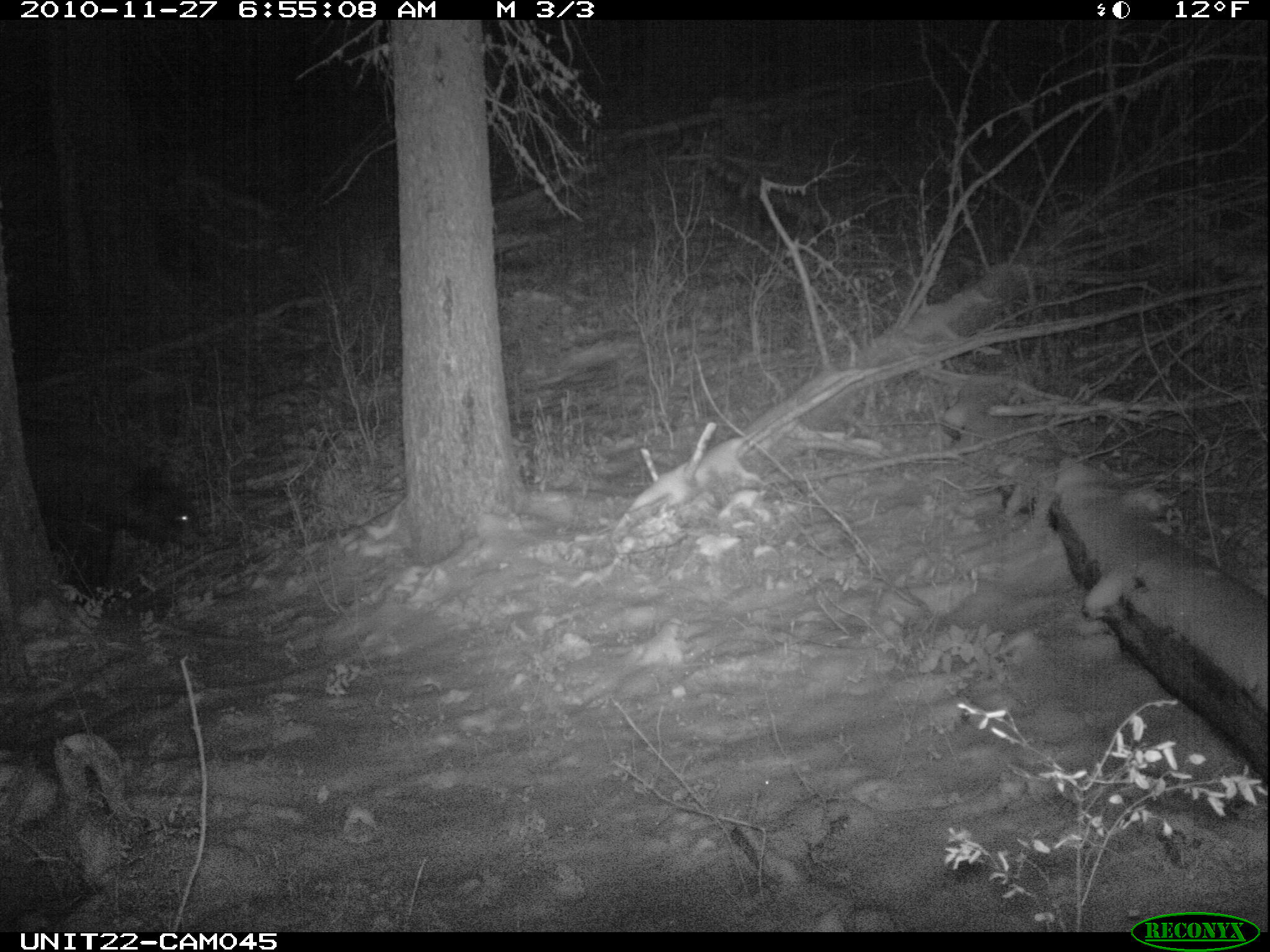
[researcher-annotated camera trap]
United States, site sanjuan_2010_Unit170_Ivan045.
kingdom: Animalia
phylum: Chordata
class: Mammalia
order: Carnivora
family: Ursidae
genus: Ursus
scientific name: Ursus americanus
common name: american black bear